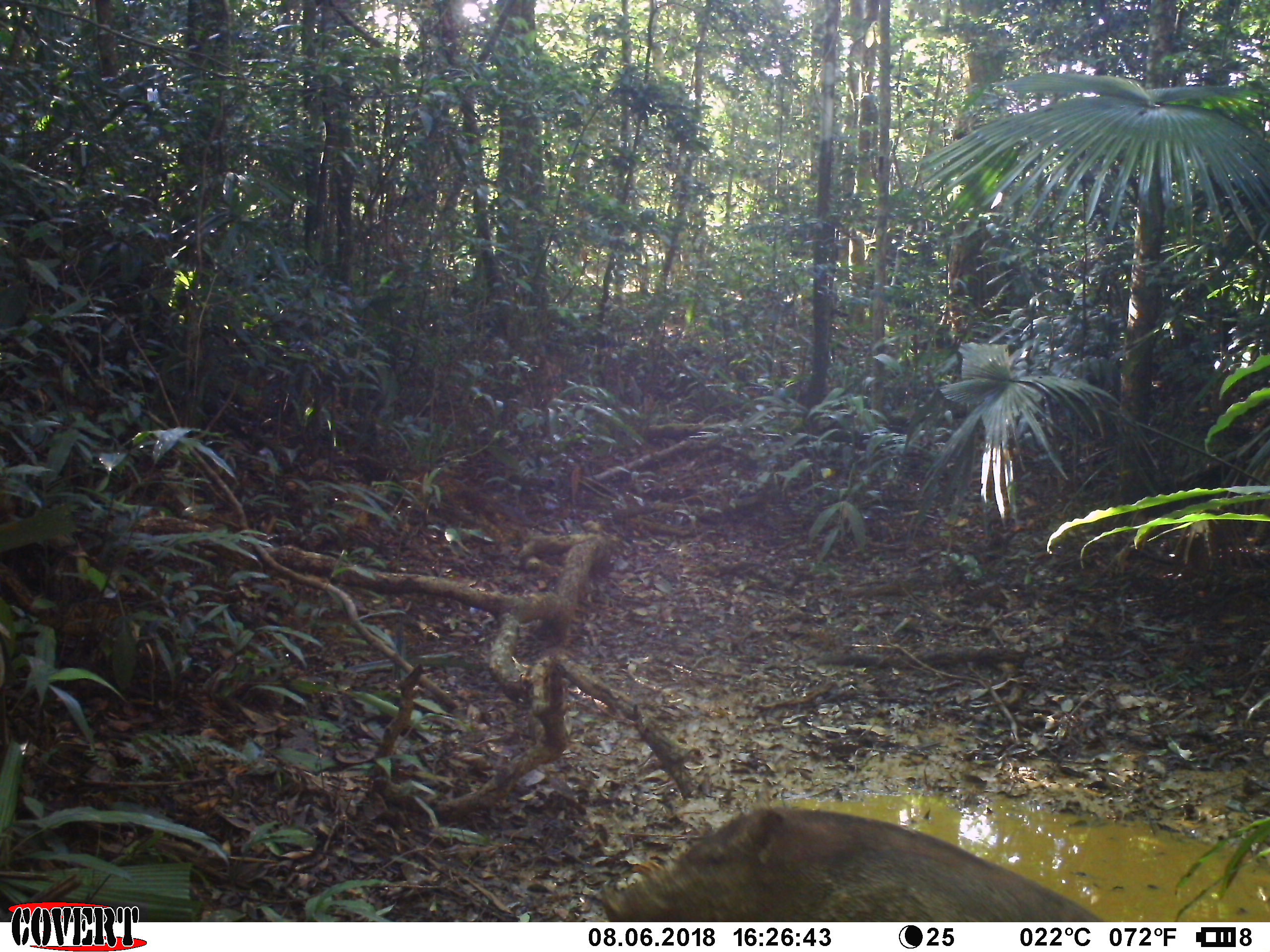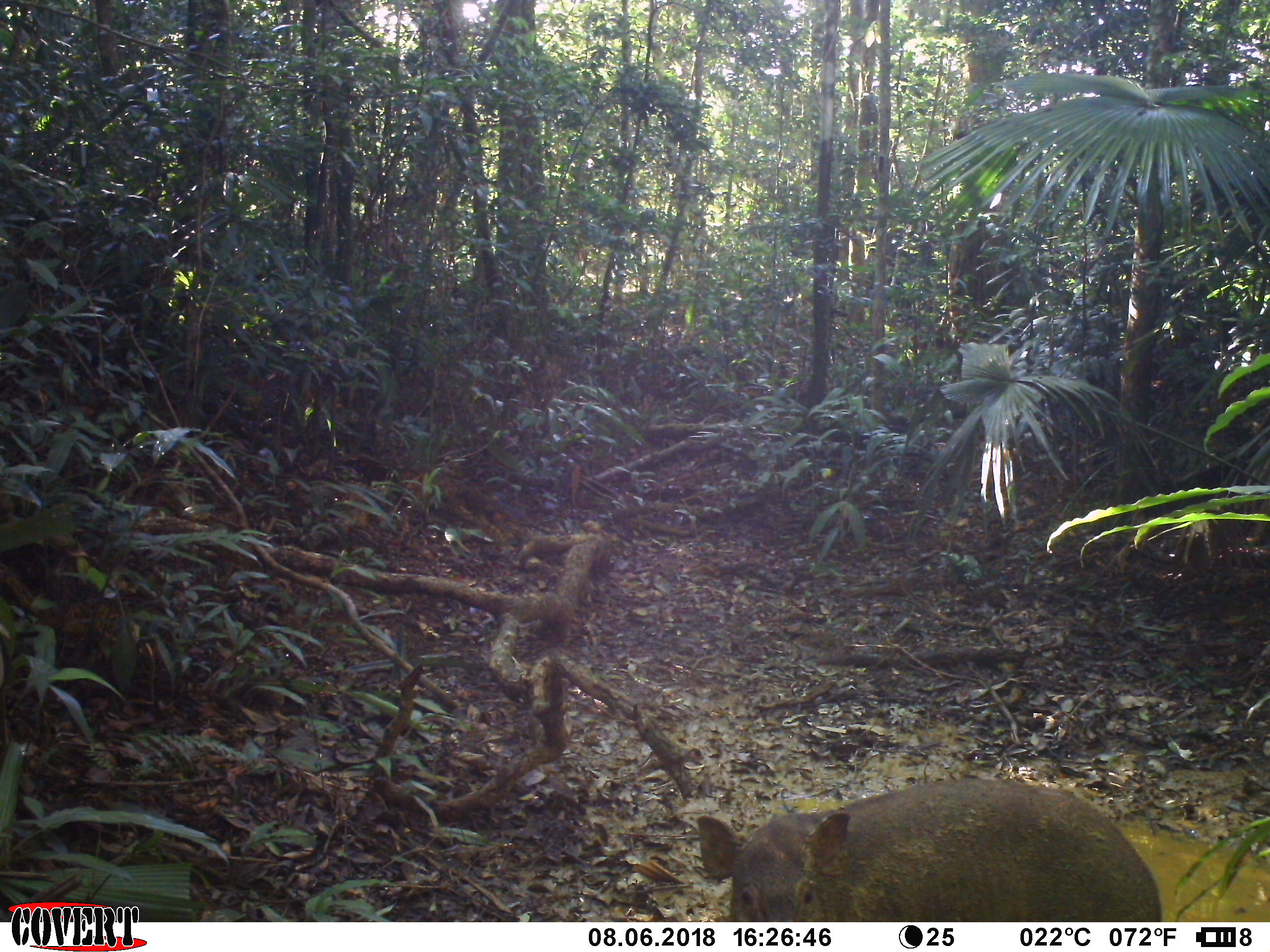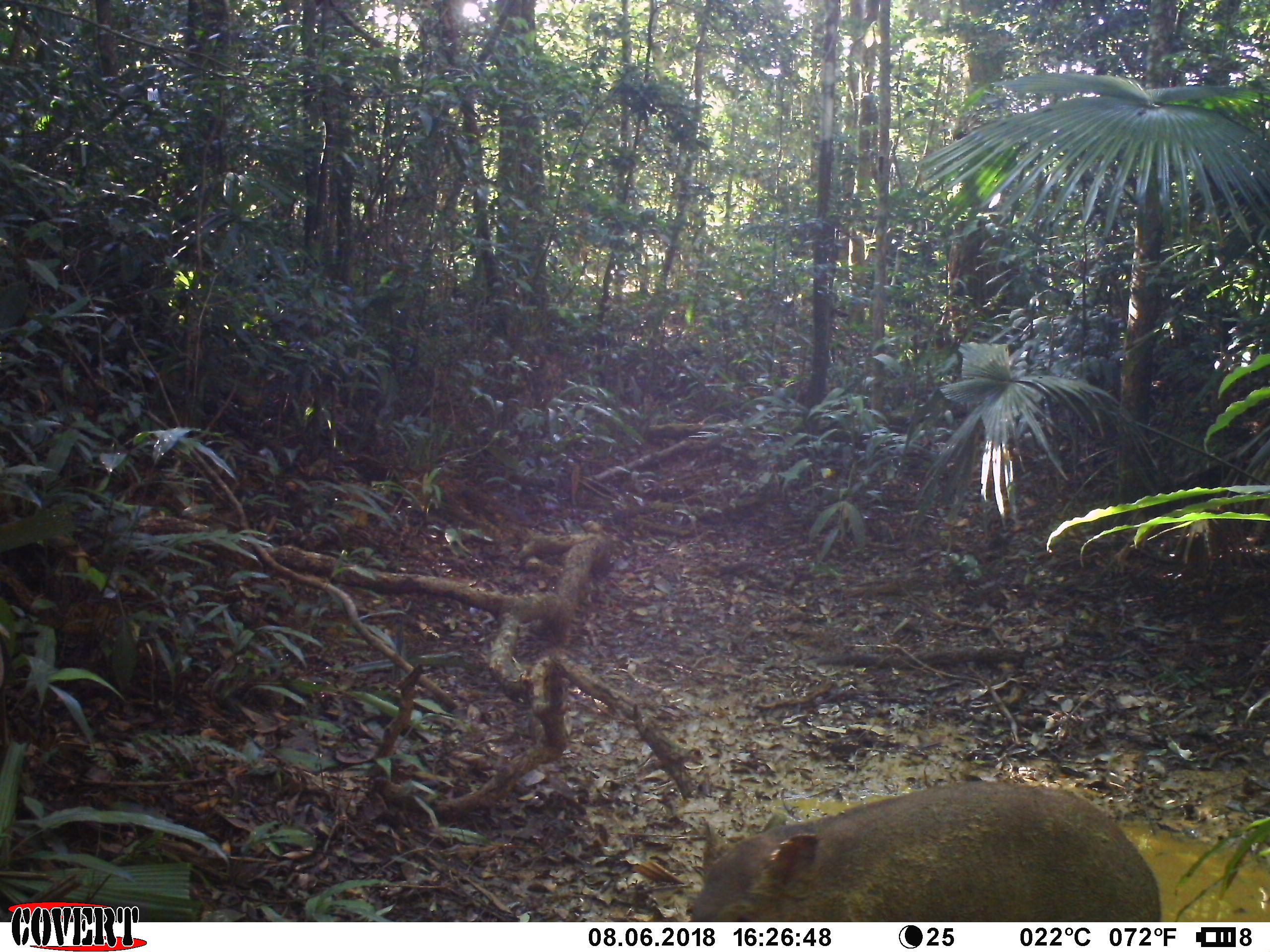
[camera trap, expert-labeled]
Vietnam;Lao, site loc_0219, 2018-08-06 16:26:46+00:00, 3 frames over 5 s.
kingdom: Animalia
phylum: Chordata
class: Mammalia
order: Artiodactyla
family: Suidae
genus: Sus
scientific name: Sus scrofa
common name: eurasian wild pig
Eurasian wild pig (Sus scrofa). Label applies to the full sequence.